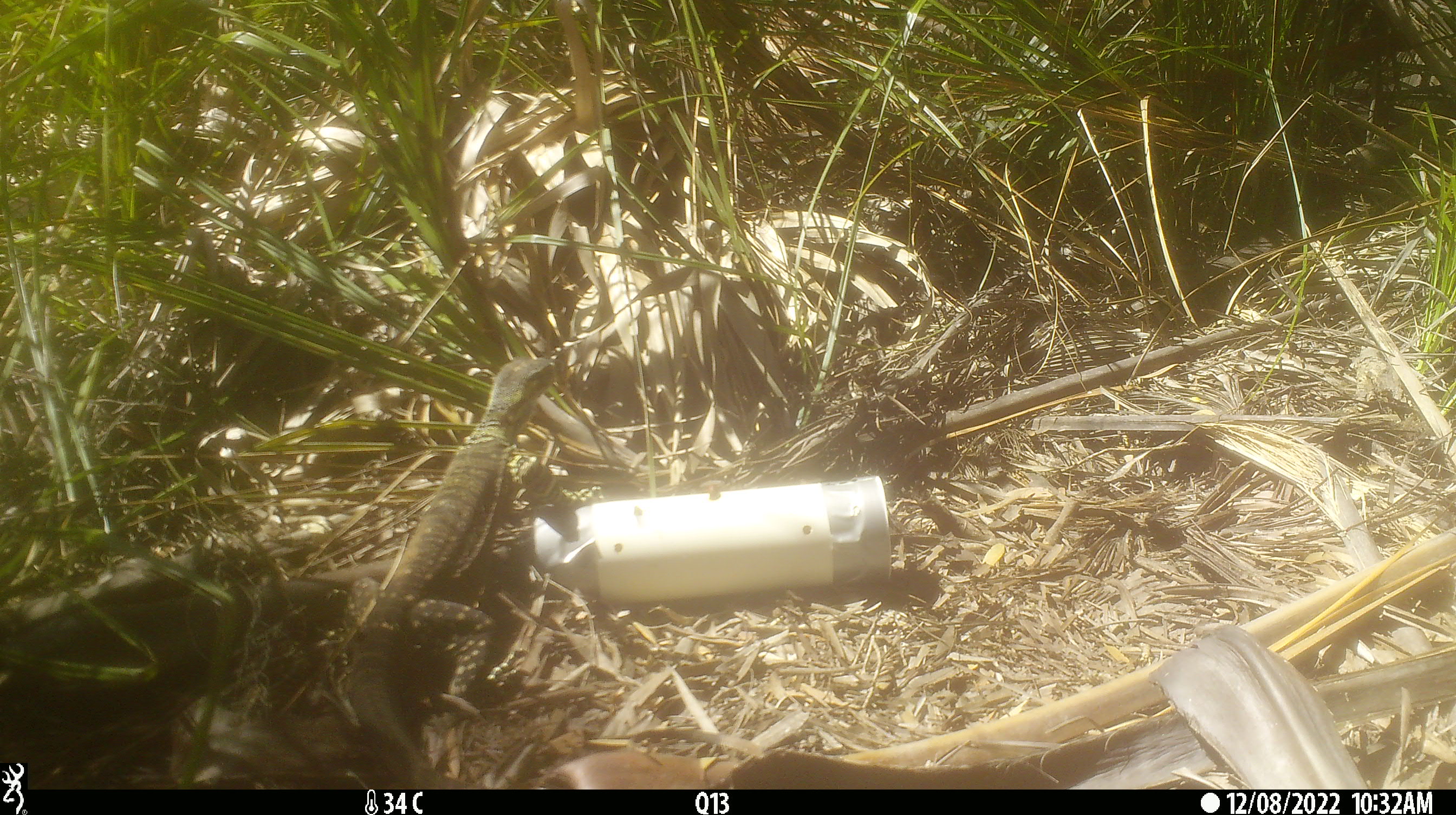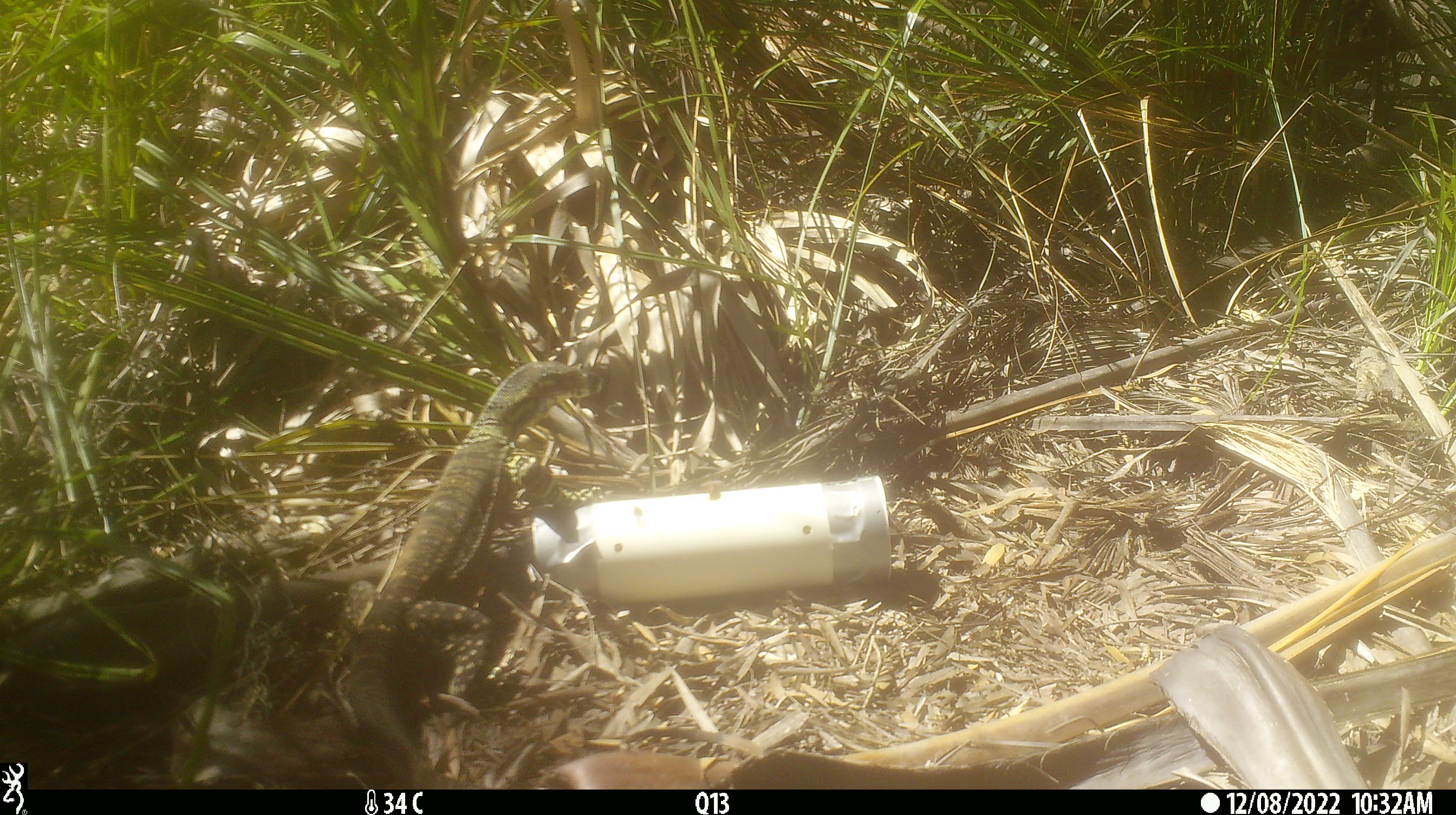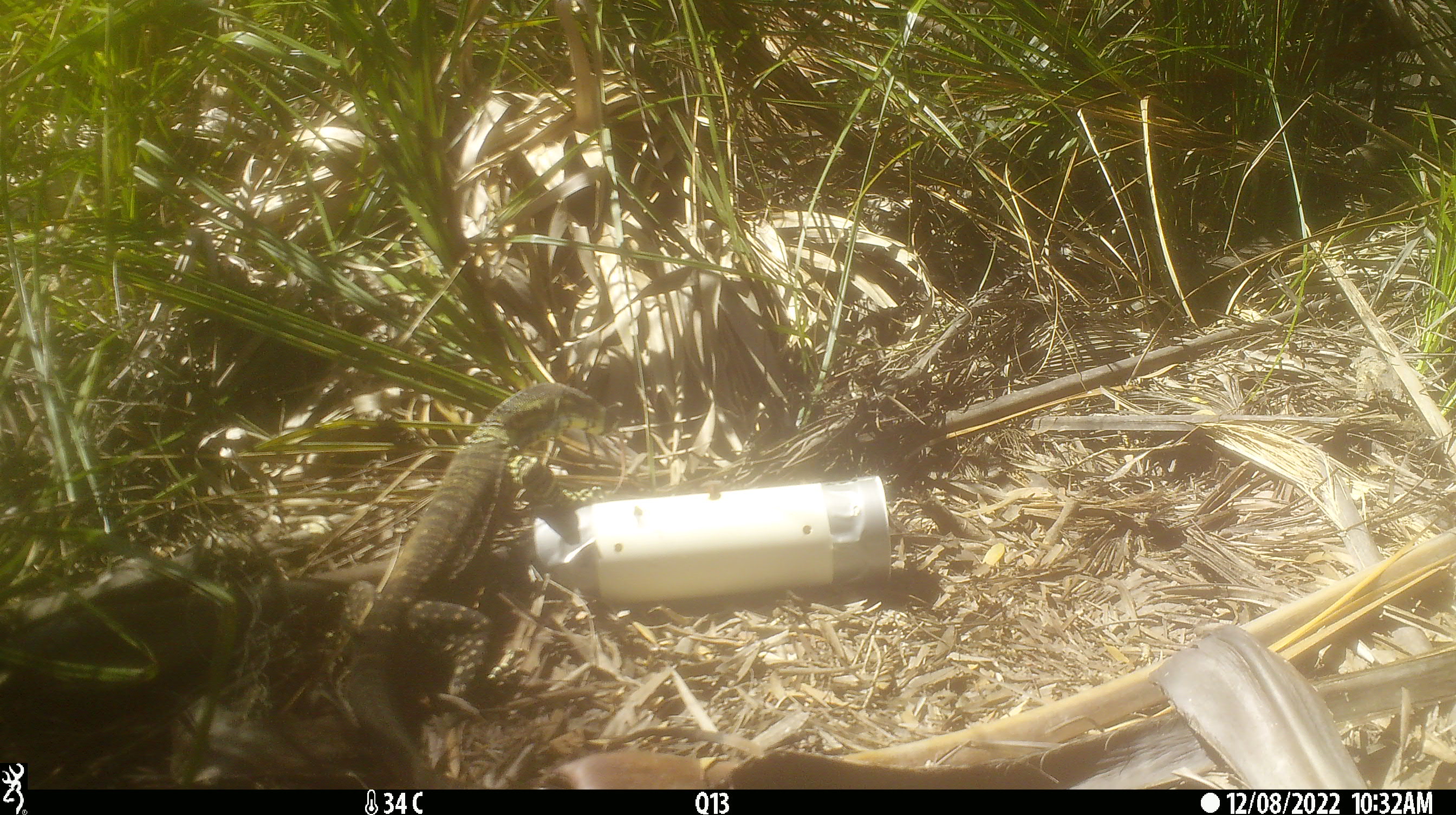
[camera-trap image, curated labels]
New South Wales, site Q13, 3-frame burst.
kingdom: Animalia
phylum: Chordata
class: Reptilia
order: Squamata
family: Varanidae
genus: Varanus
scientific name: Varanus varius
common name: lace monitor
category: goanna